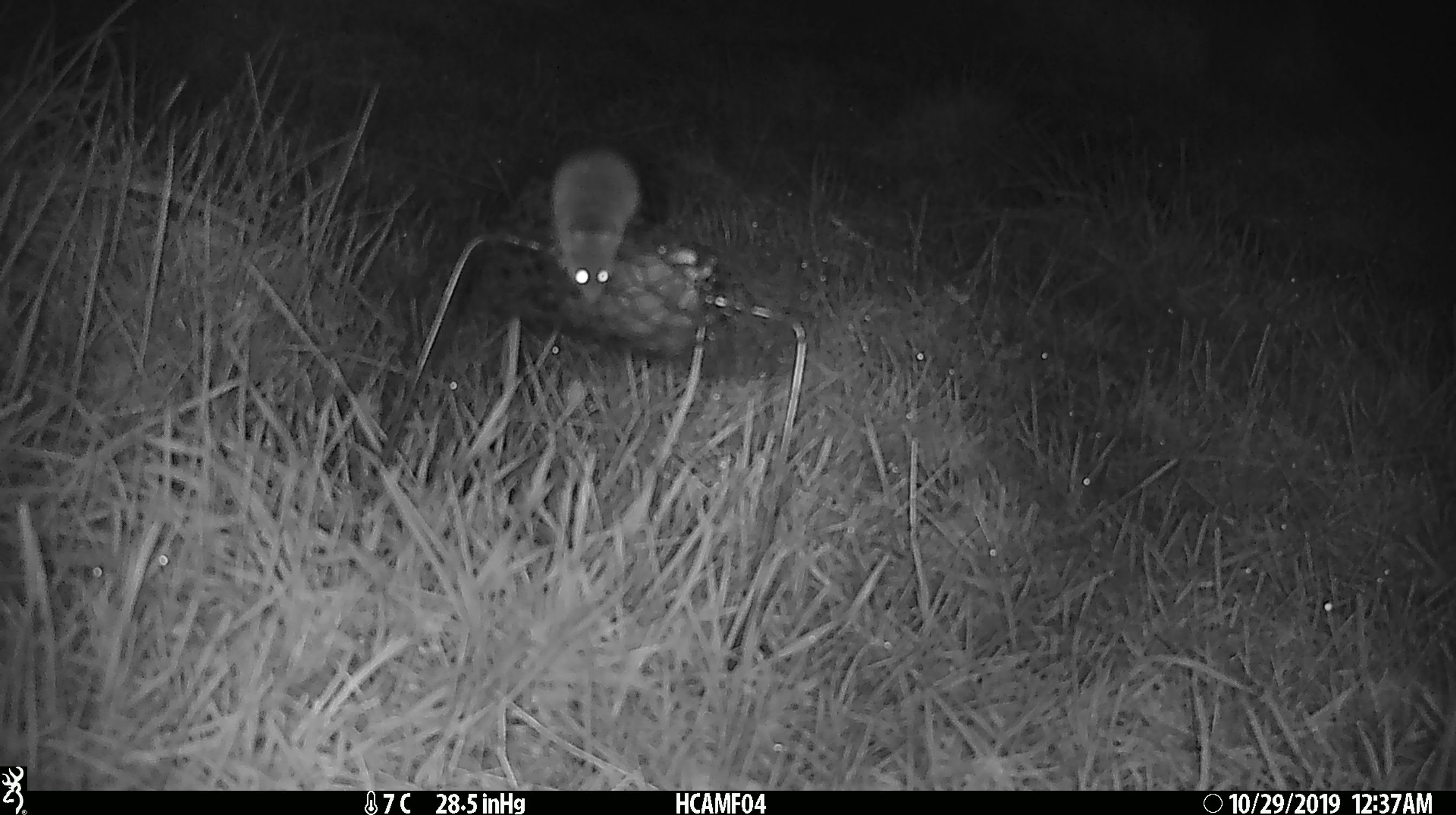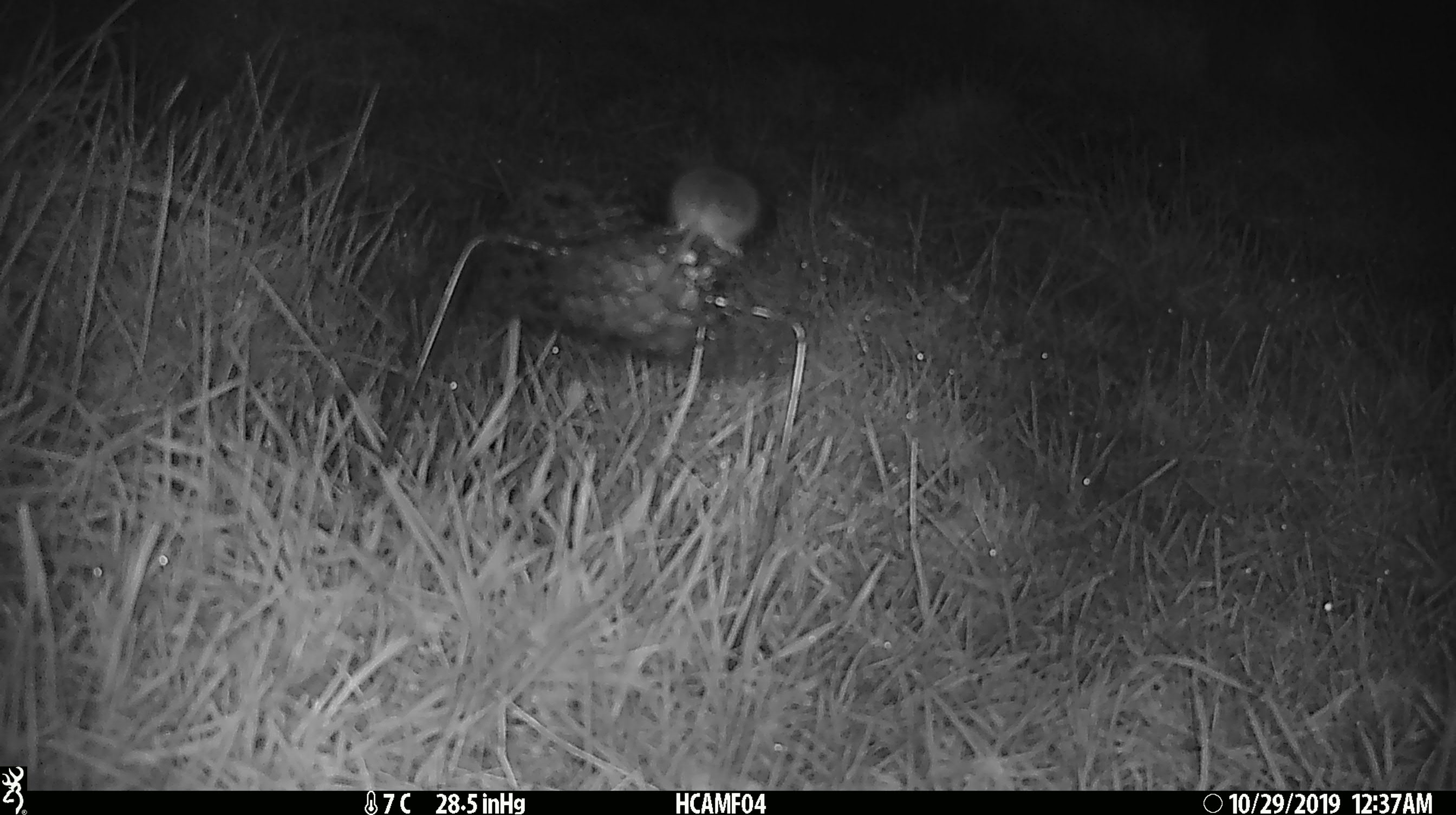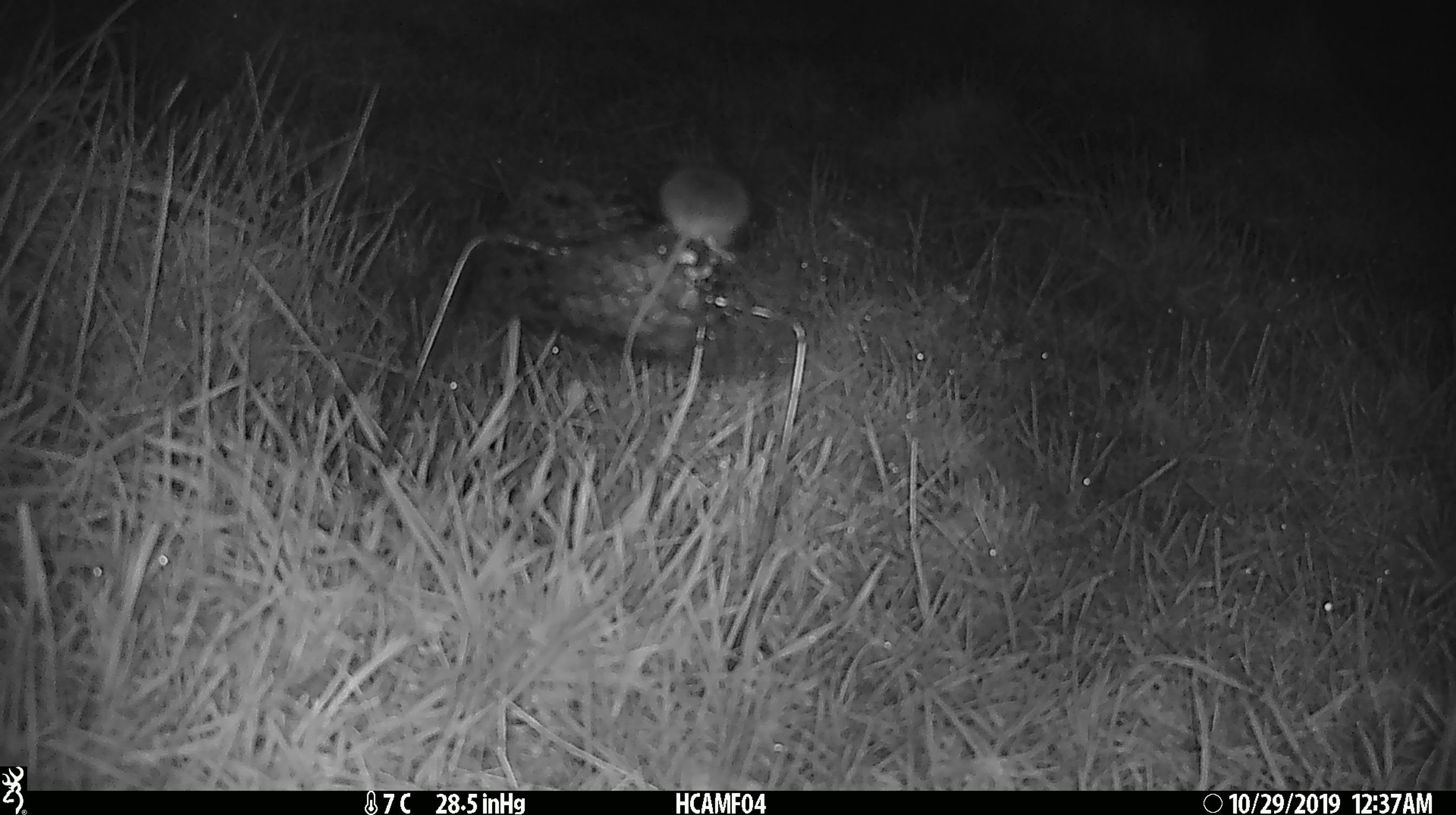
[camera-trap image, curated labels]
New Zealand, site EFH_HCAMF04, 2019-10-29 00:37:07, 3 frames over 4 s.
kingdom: Animalia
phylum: Chordata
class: Mammalia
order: Rodentia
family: Muridae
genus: Mus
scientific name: Mus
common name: mouse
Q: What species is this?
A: Mouse (Mus).